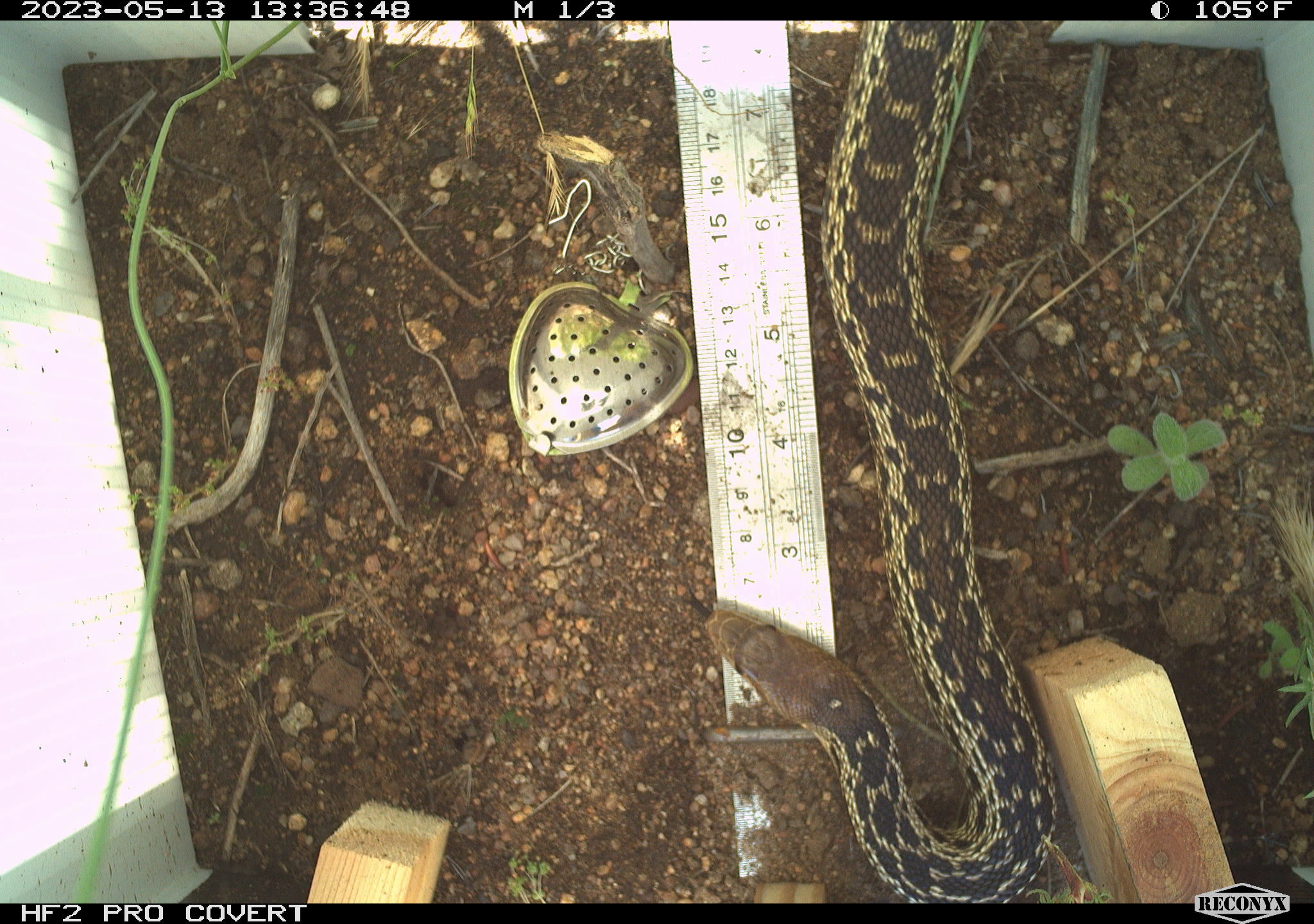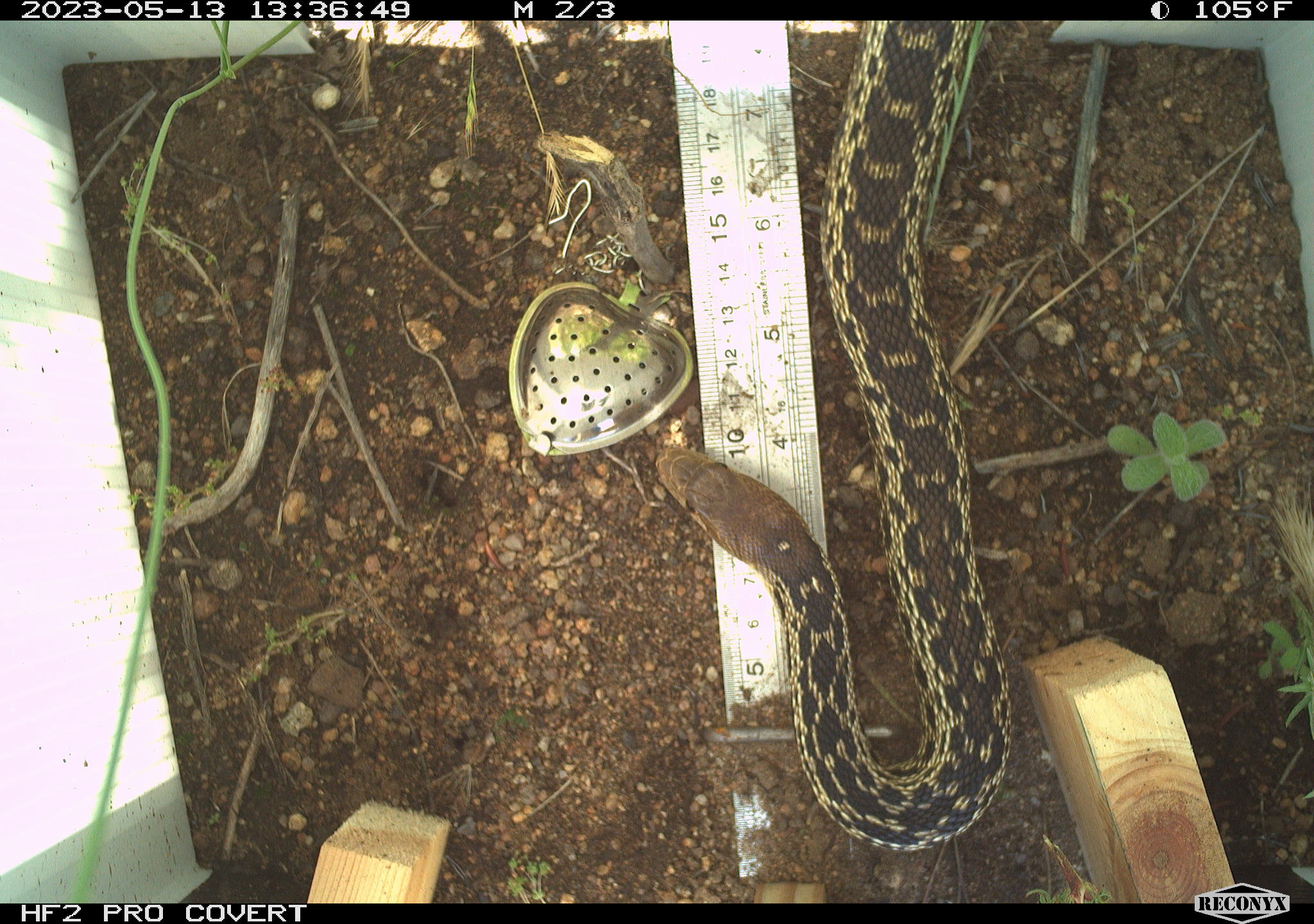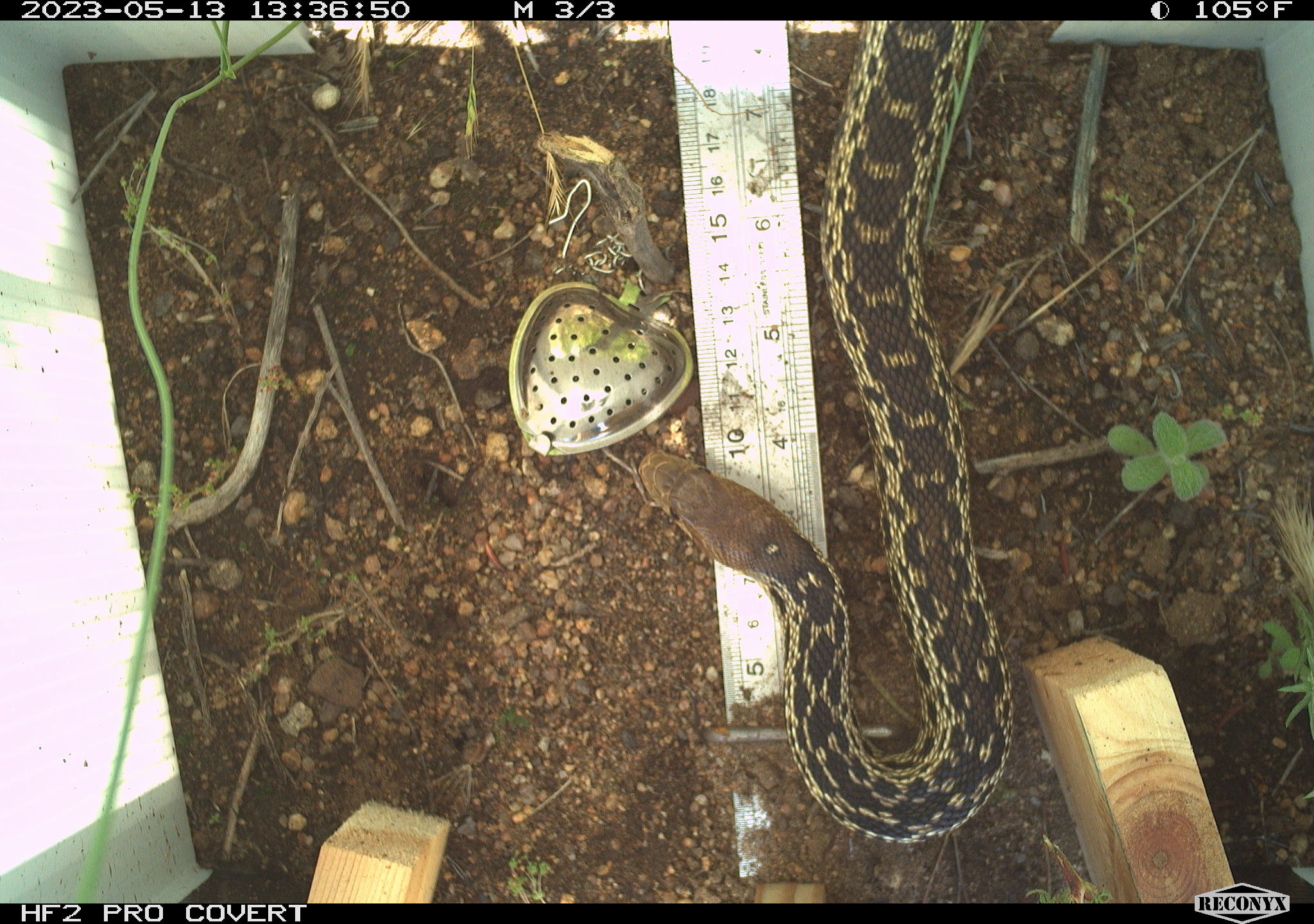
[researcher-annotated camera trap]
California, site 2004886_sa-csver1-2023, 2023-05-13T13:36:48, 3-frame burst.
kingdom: Animalia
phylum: Chordata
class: Reptilia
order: Squamata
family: Colubridae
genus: Pituophis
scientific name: Pituophis catenifer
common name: gophersnake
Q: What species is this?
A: Gophersnake (Pituophis catenifer).